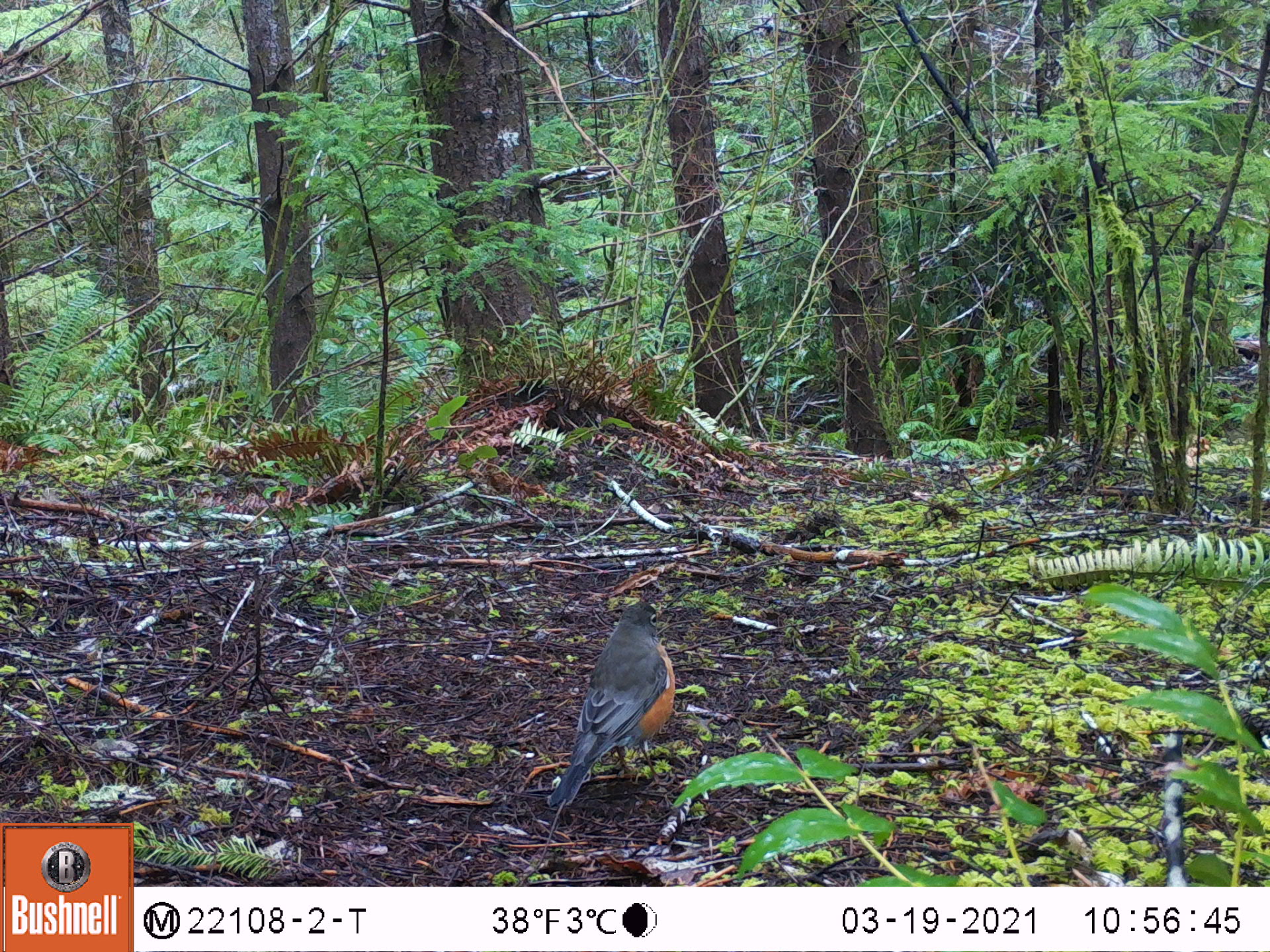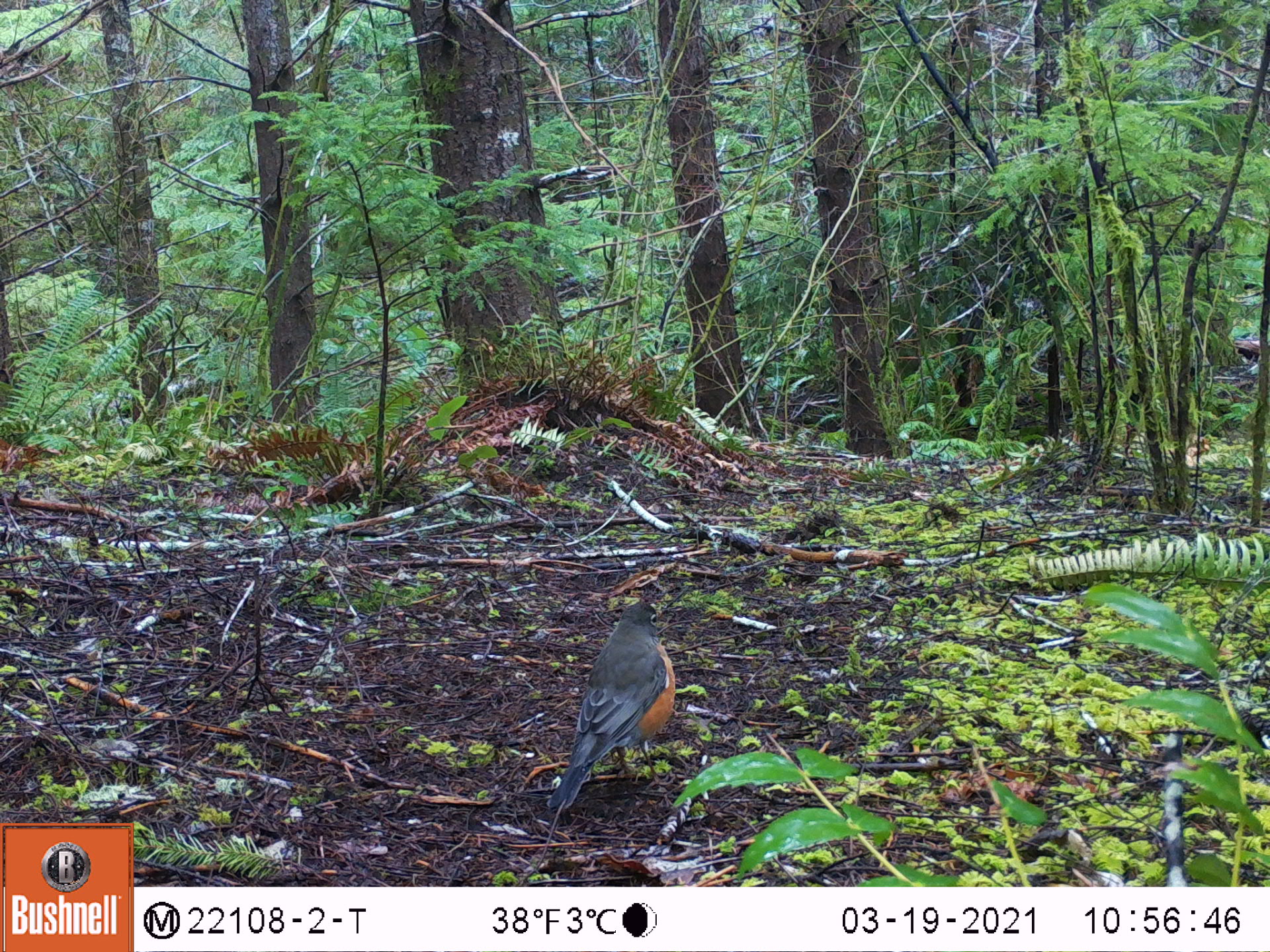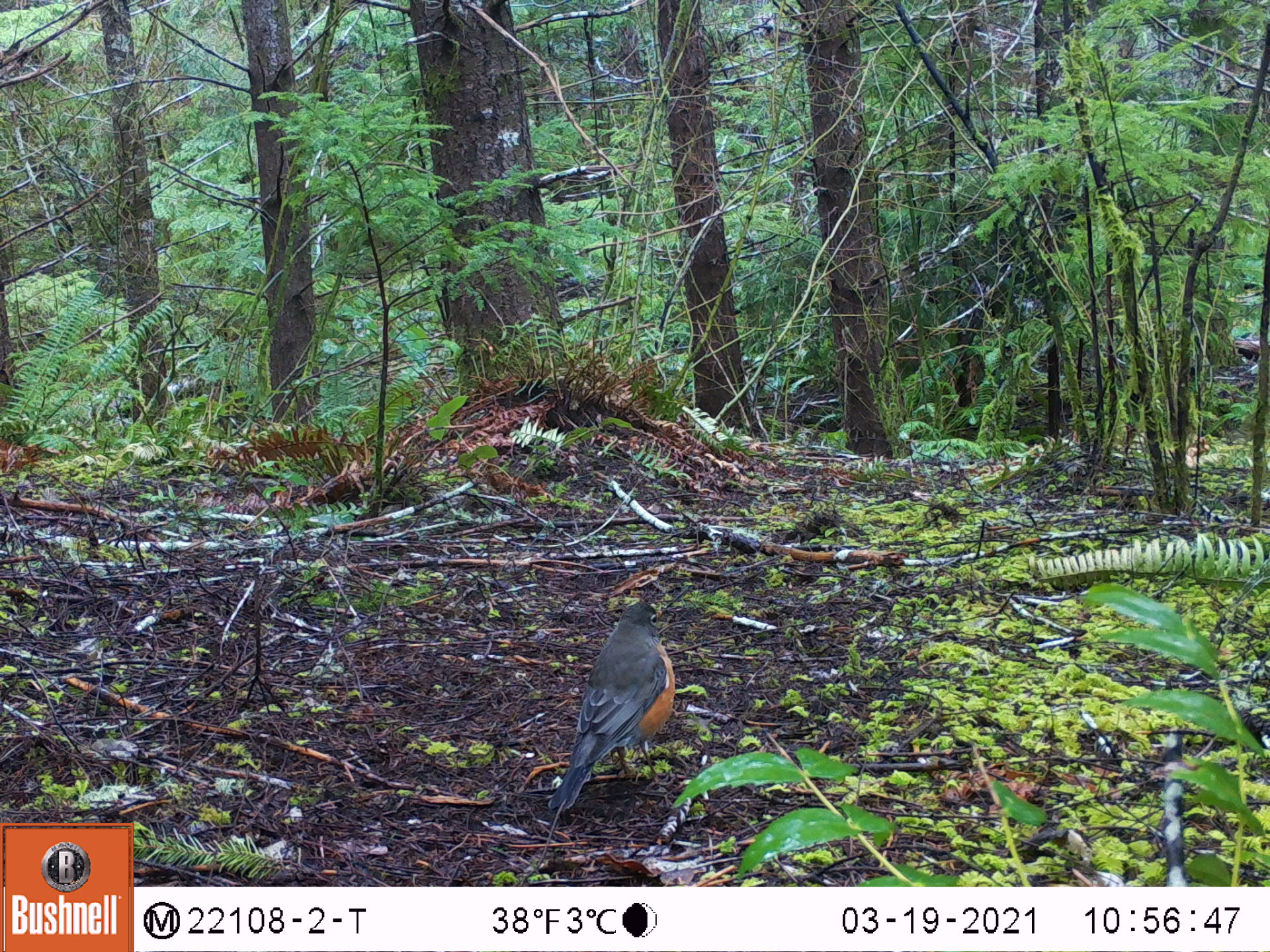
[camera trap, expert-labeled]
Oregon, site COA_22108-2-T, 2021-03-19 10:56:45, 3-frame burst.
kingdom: Animalia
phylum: Chordata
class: Aves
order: Passeriformes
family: Turdidae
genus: Turdus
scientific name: Turdus migratorius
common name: american robin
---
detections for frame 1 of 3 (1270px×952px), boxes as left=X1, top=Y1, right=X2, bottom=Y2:
american robin: left=530, top=583, right=724, bottom=834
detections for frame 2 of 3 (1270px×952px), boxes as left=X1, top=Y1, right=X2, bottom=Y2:
american robin: left=524, top=581, right=722, bottom=831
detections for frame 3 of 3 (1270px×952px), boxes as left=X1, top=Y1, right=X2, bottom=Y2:
american robin: left=537, top=588, right=716, bottom=818